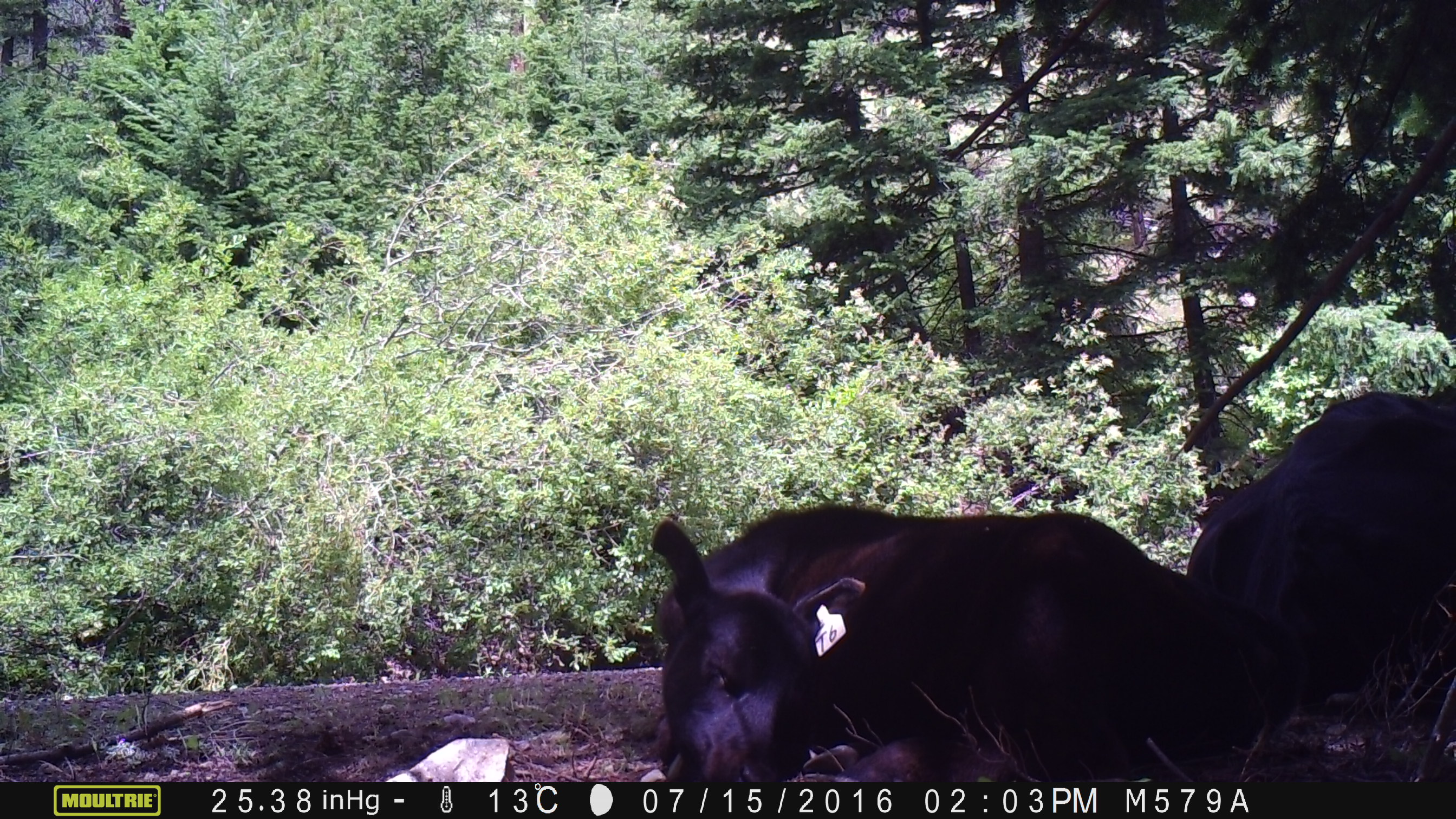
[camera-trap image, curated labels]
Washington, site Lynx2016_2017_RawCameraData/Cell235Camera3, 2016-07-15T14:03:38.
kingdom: Animalia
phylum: Chordata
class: Mammalia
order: Artiodactyla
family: Bovidae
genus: Bos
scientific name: Bos taurus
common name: domestic cattle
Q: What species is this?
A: Domestic cattle (Bos taurus).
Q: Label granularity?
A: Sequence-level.